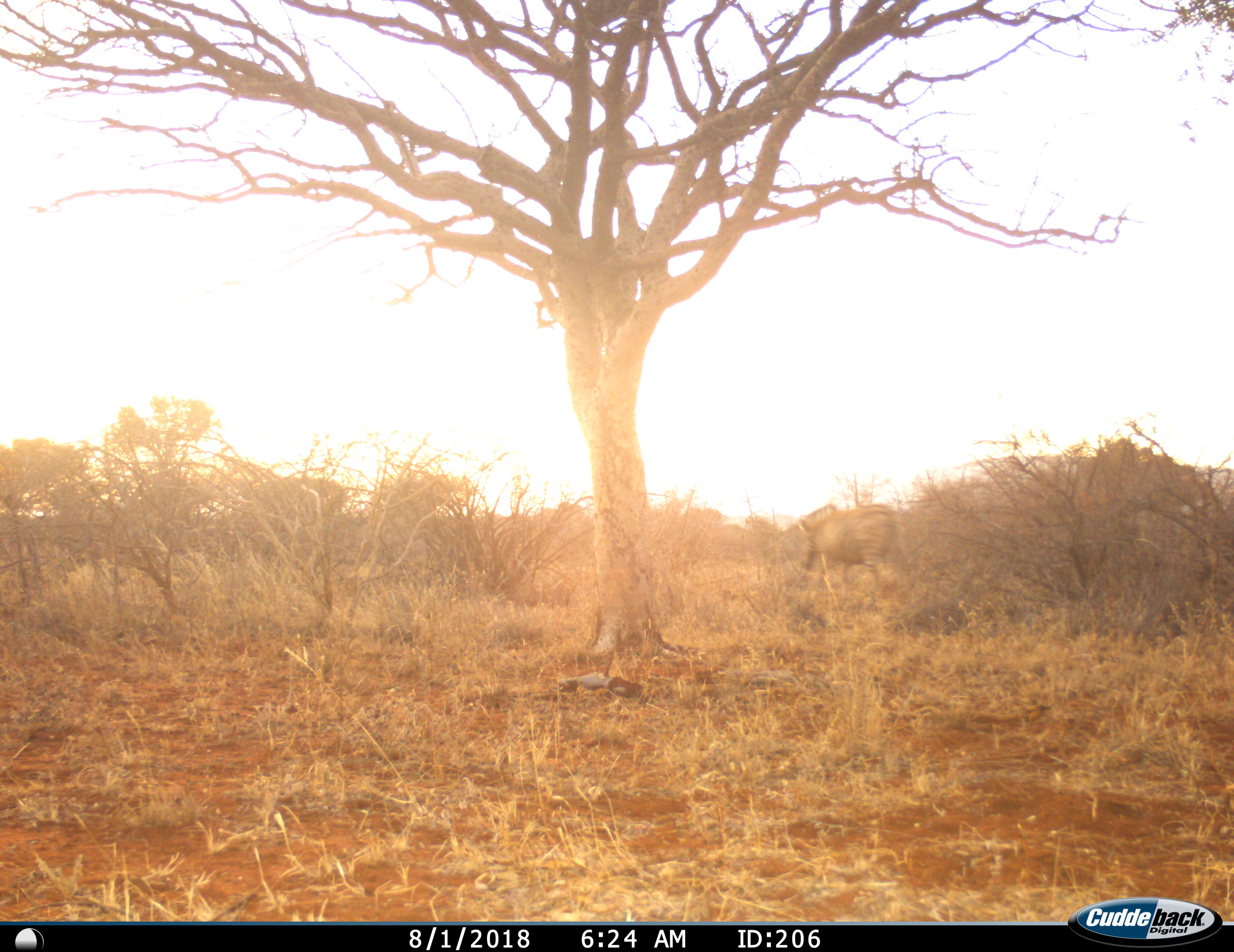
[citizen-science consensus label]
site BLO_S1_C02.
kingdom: Animalia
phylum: Chordata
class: Mammalia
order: Perissodactyla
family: Equidae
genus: Equus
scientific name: Equus quagga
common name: plains zebra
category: zebraplains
Zebraplains (plains zebra) (Equus quagga), count 1. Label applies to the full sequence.